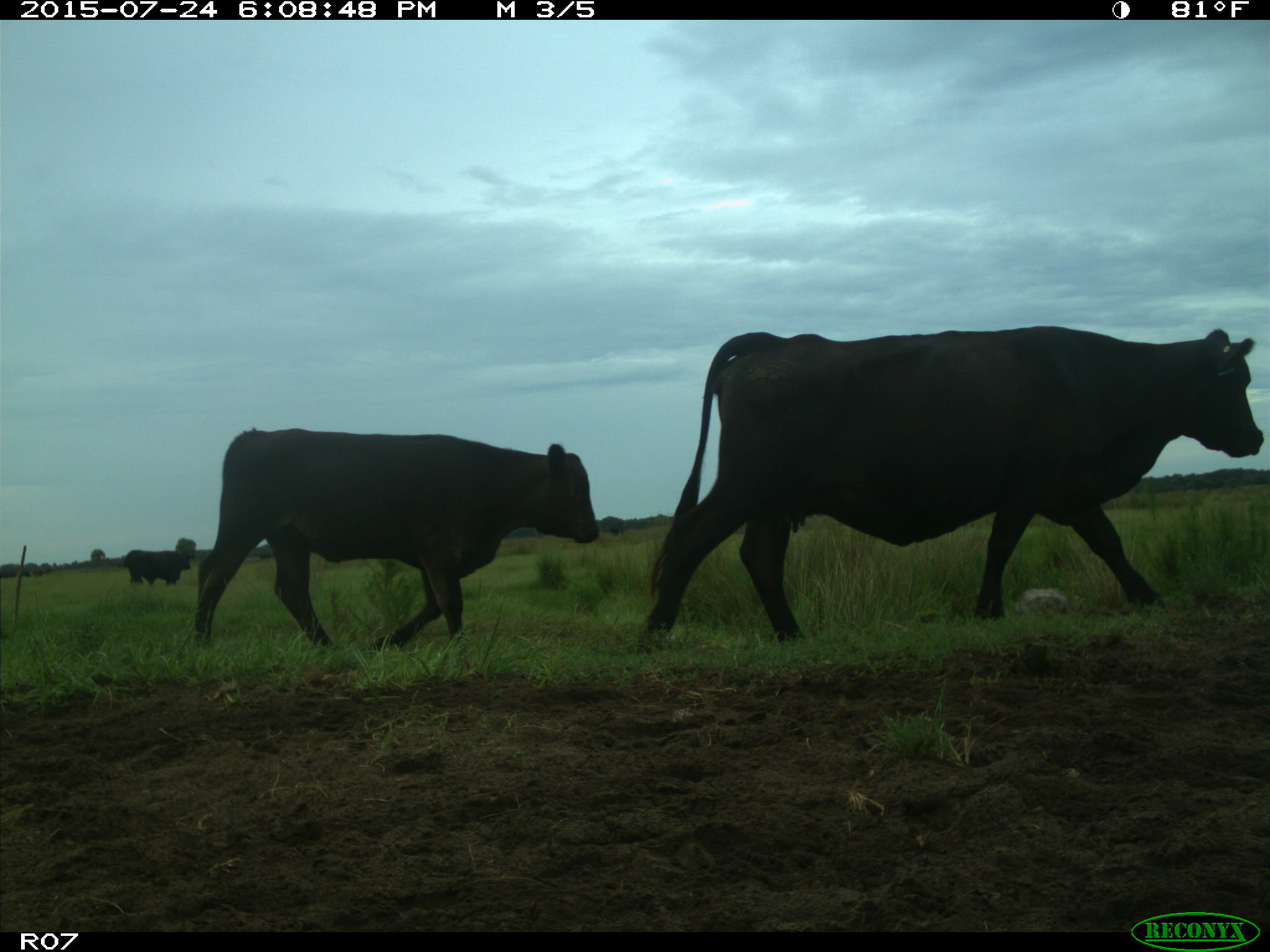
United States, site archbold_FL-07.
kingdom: Animalia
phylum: Chordata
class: Mammalia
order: Artiodactyla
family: Bovidae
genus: Bos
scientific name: Bos taurus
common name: domestic cow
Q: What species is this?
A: Bos taurus (domestic cow).